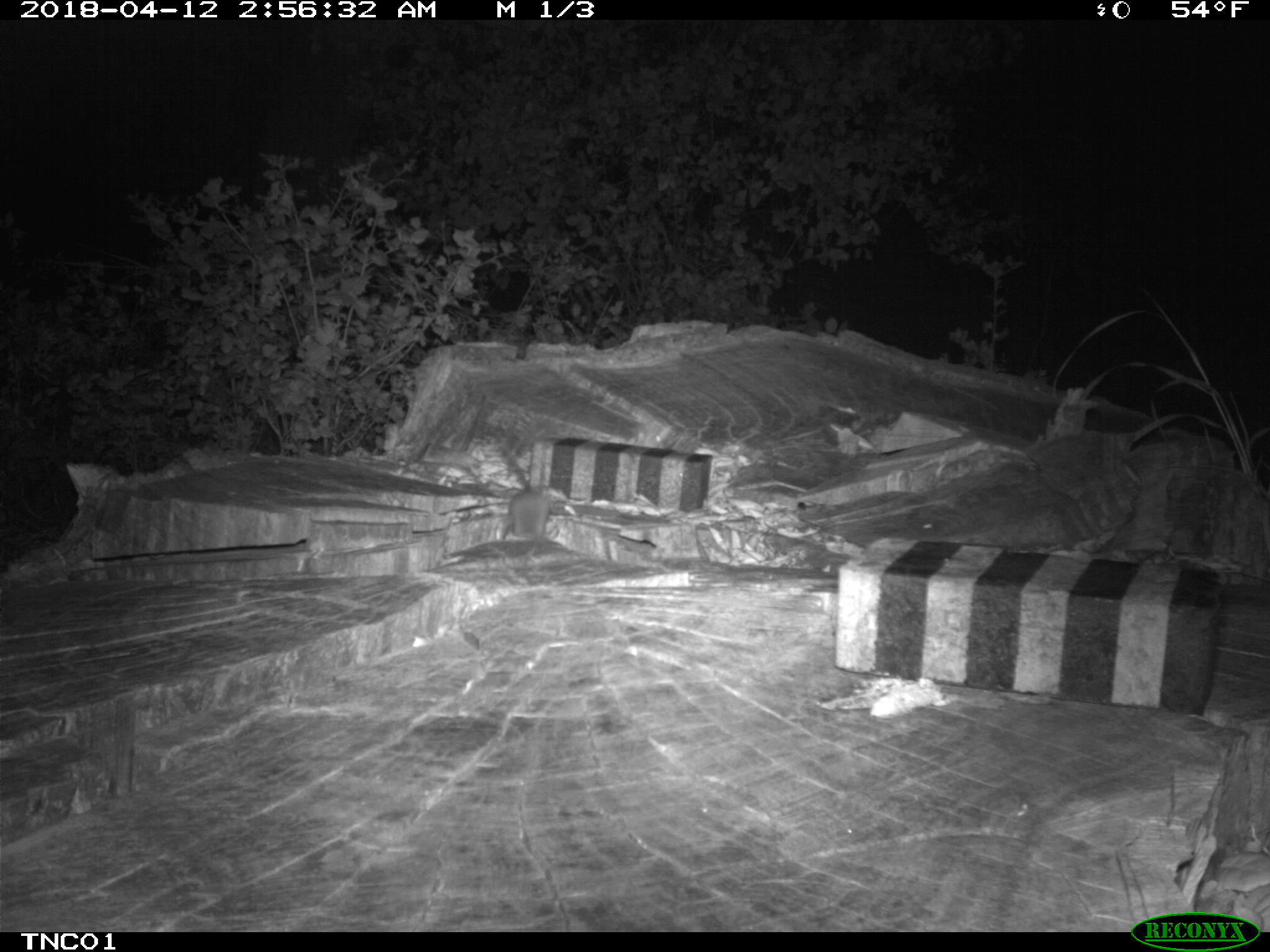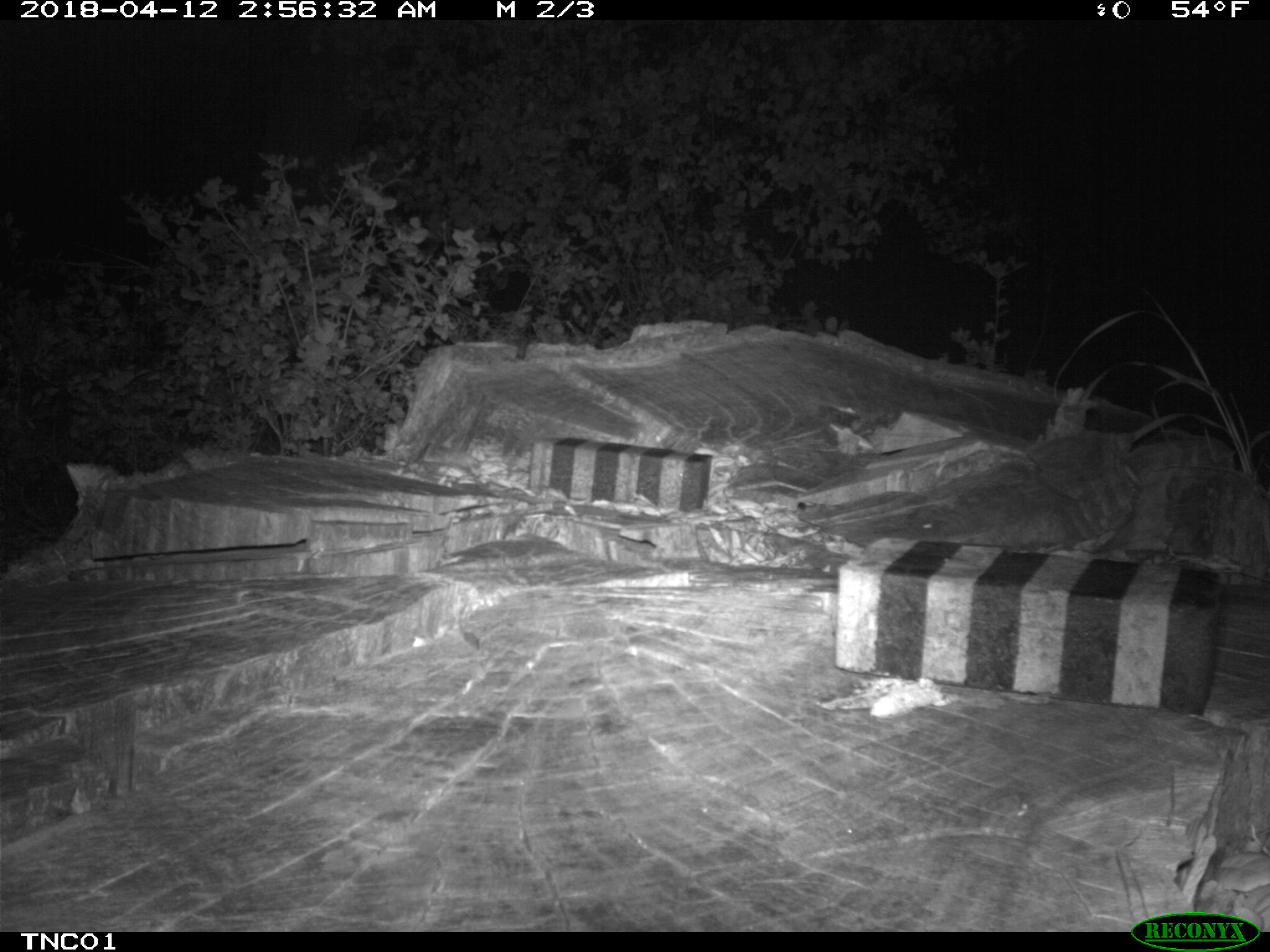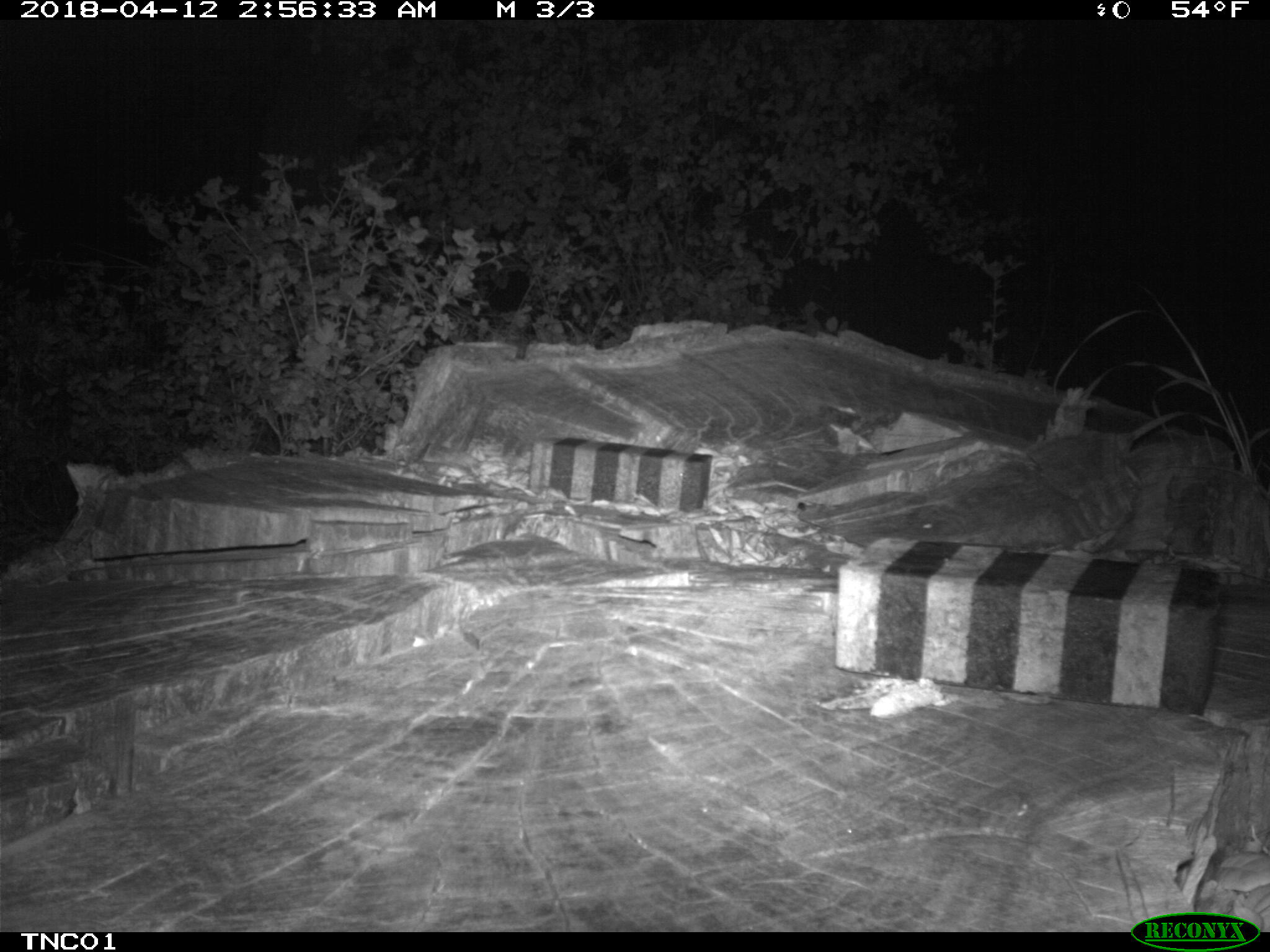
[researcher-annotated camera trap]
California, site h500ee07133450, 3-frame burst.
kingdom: Animalia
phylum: Chordata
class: Mammalia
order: Rodentia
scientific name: Rodentia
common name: rodent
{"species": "rodent (Rodentia)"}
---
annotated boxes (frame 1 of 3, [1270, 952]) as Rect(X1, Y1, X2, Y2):
rodent: Rect(503, 489, 548, 537)